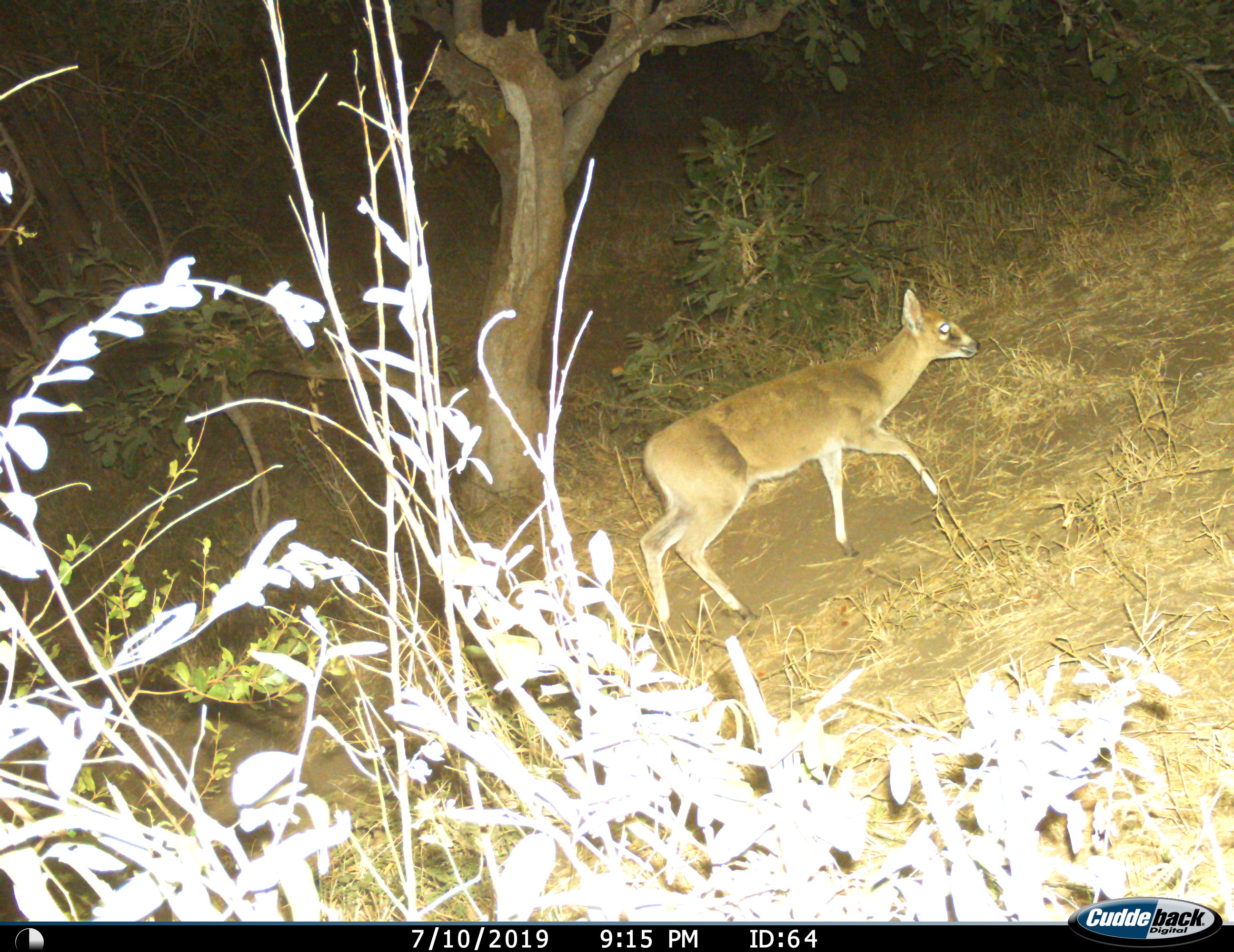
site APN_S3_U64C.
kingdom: Animalia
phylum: Chordata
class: Mammalia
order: Artiodactyla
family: Bovidae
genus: Sylvicapra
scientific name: Sylvicapra grimmia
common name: common duiker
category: duikercommongrey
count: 1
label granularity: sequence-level